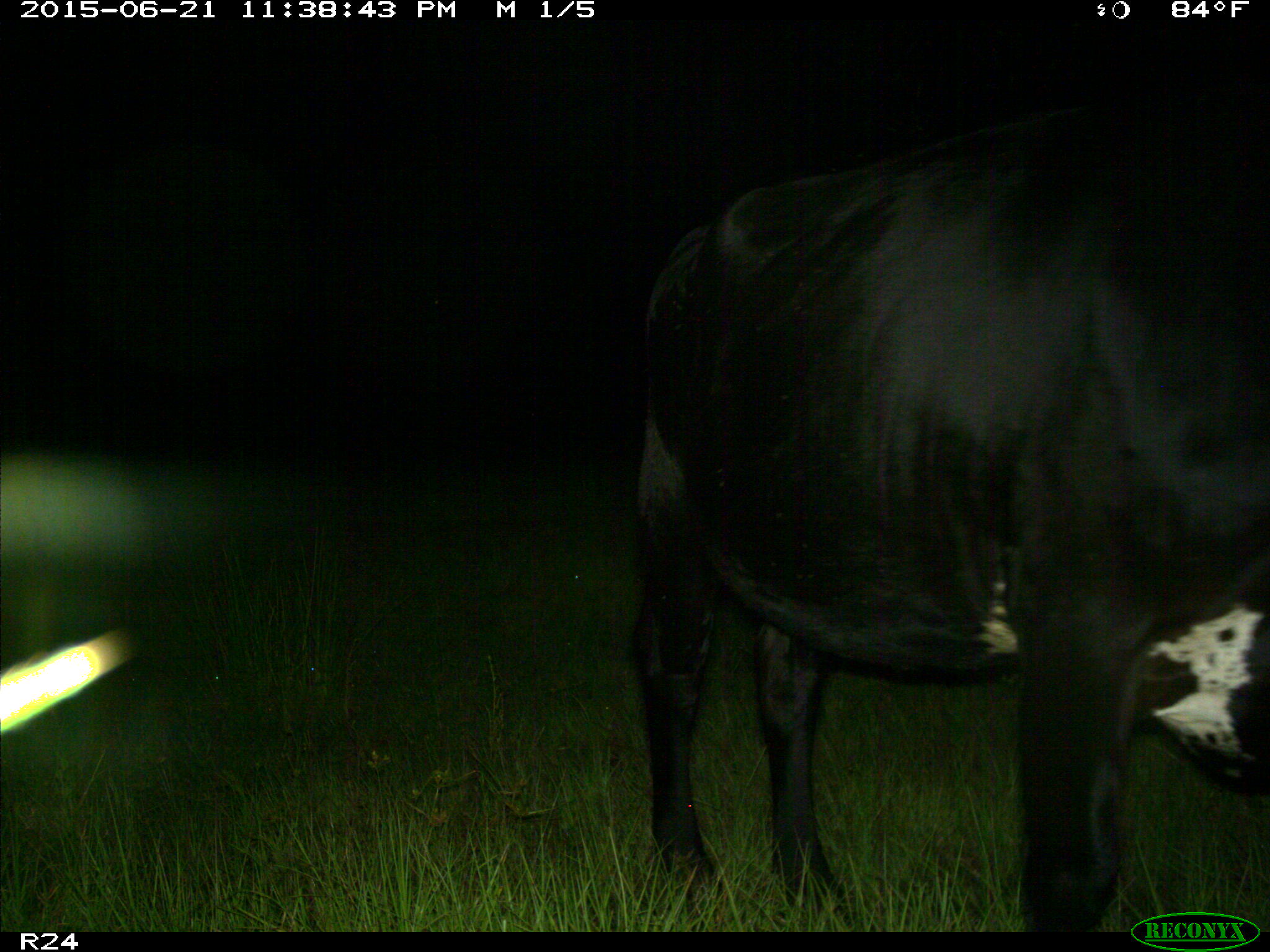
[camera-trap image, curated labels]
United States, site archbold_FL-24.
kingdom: Animalia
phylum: Chordata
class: Mammalia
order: Artiodactyla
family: Bovidae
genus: Bos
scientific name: Bos taurus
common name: domestic cow